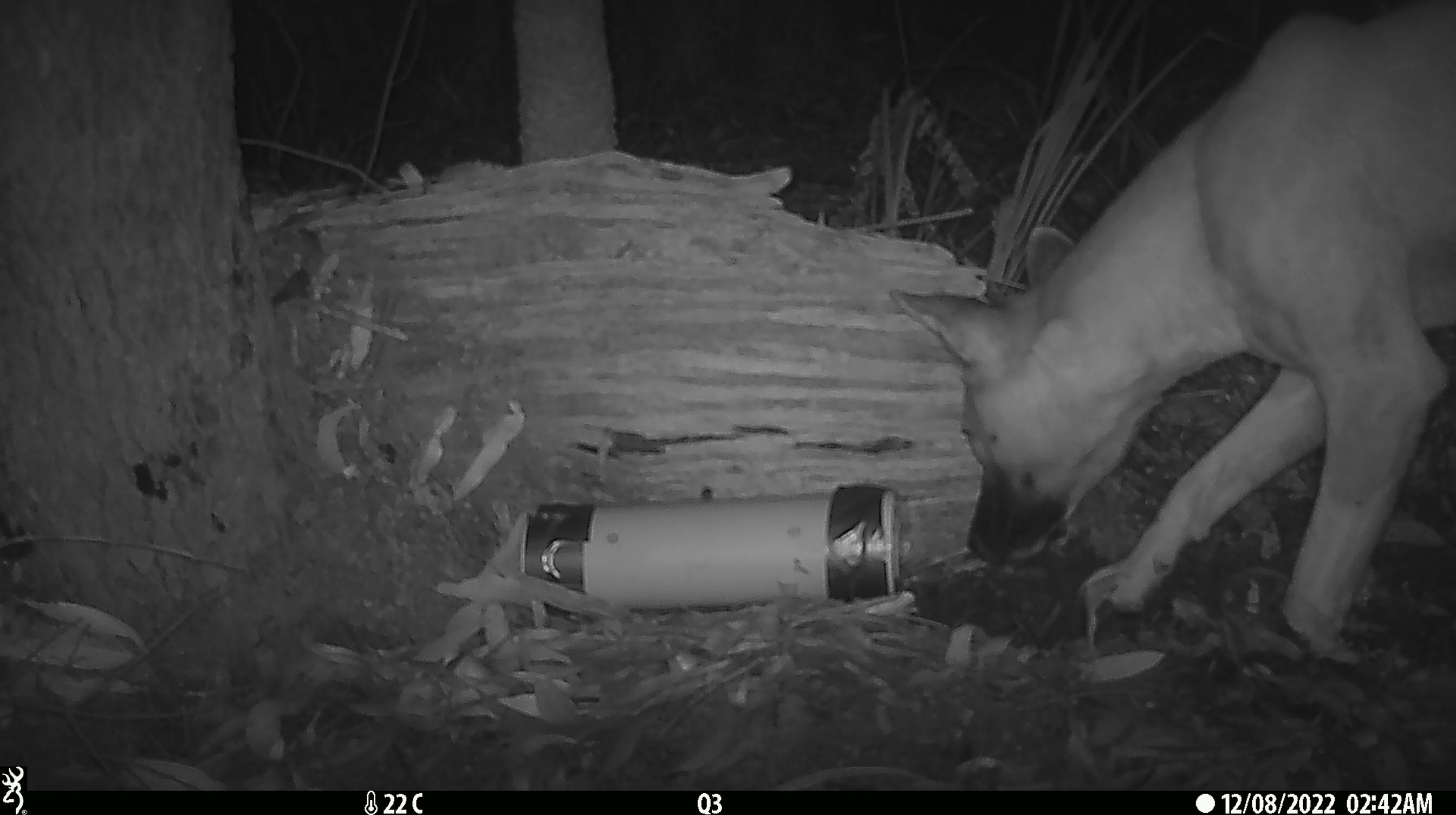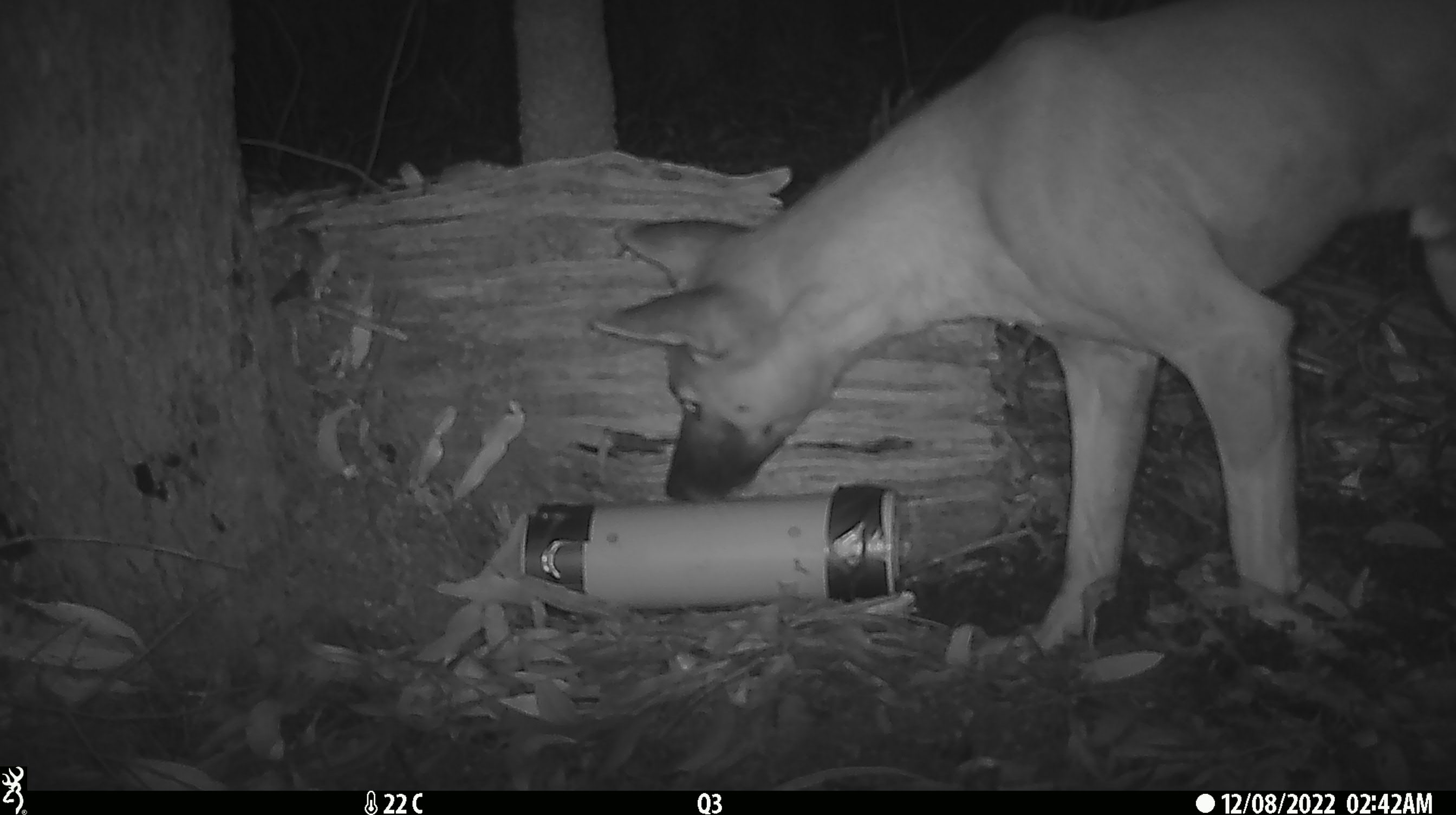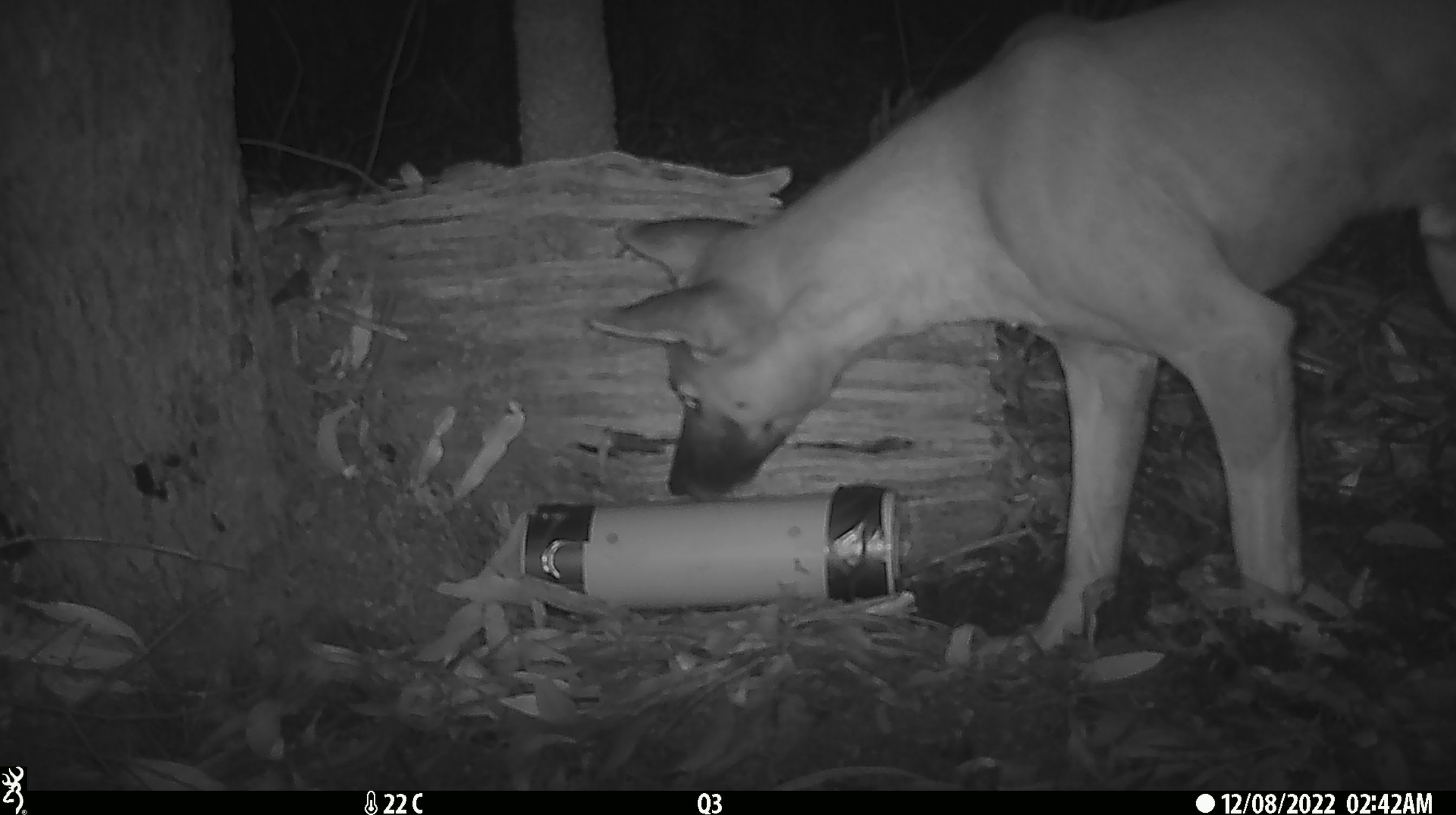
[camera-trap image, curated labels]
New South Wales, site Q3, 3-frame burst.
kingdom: Animalia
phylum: Chordata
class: Mammalia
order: Carnivora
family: Canidae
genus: Canis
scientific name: Canis familiaris dingo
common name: dingo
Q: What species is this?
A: Dingo (Canis familiaris dingo).